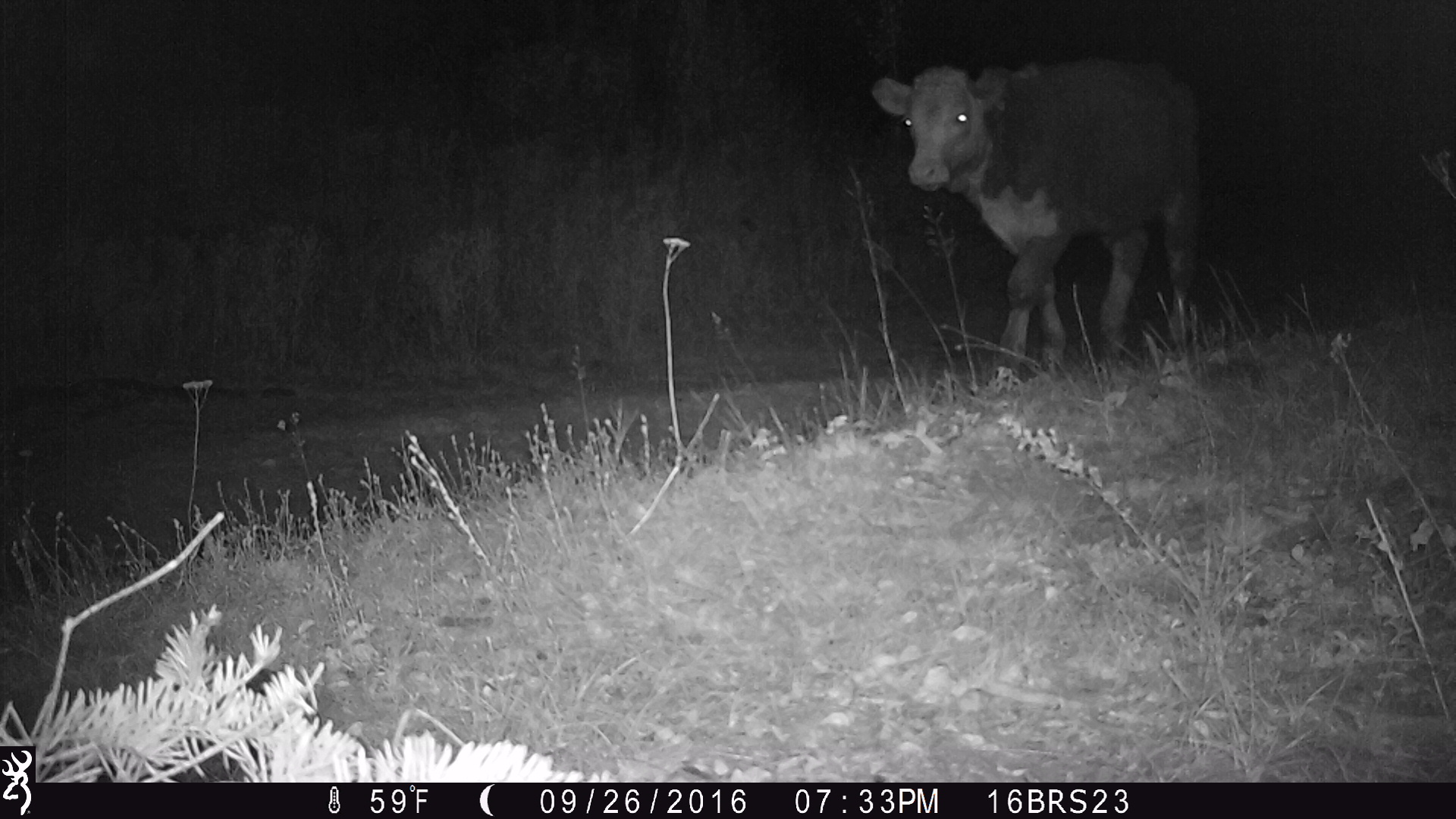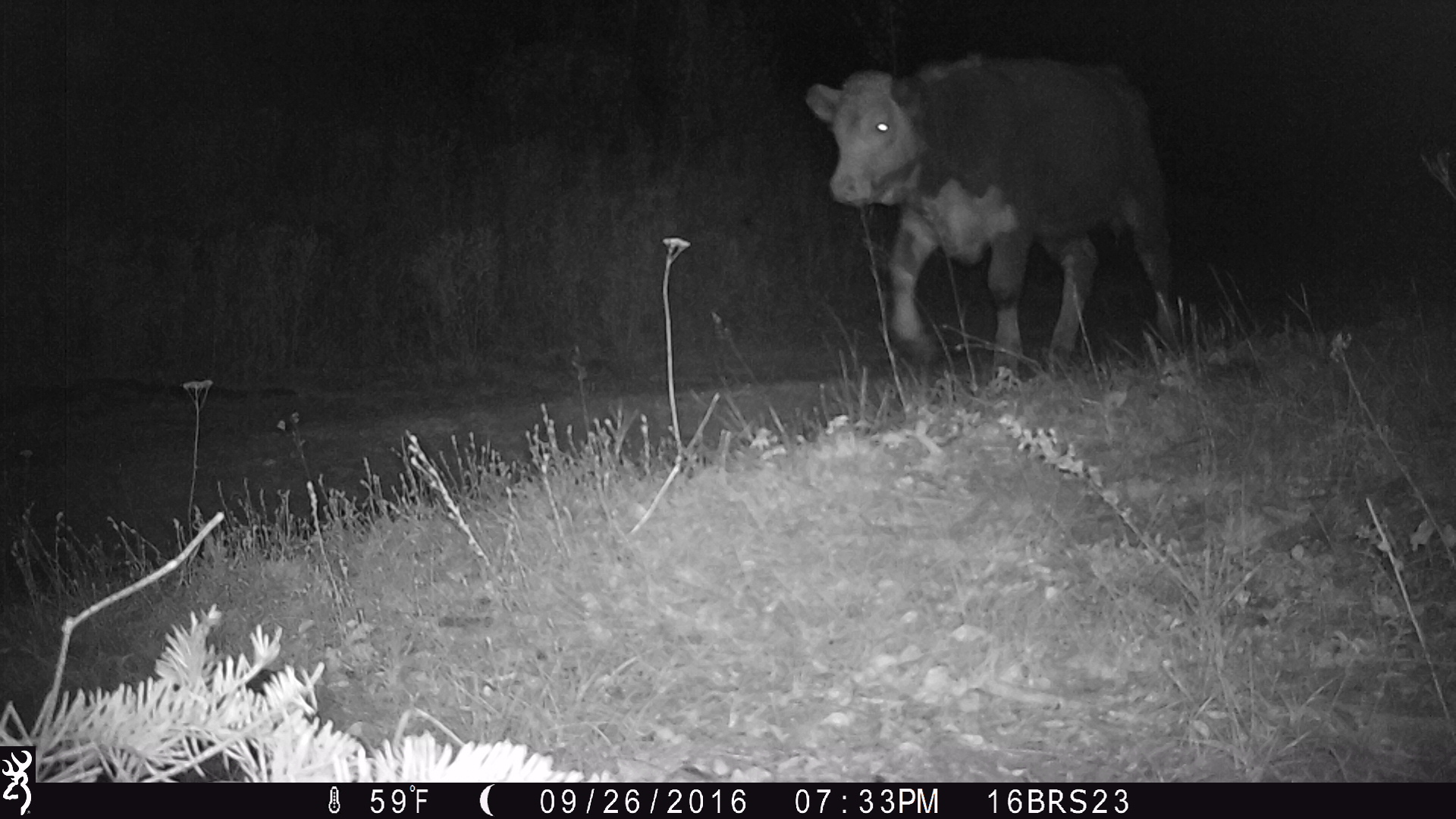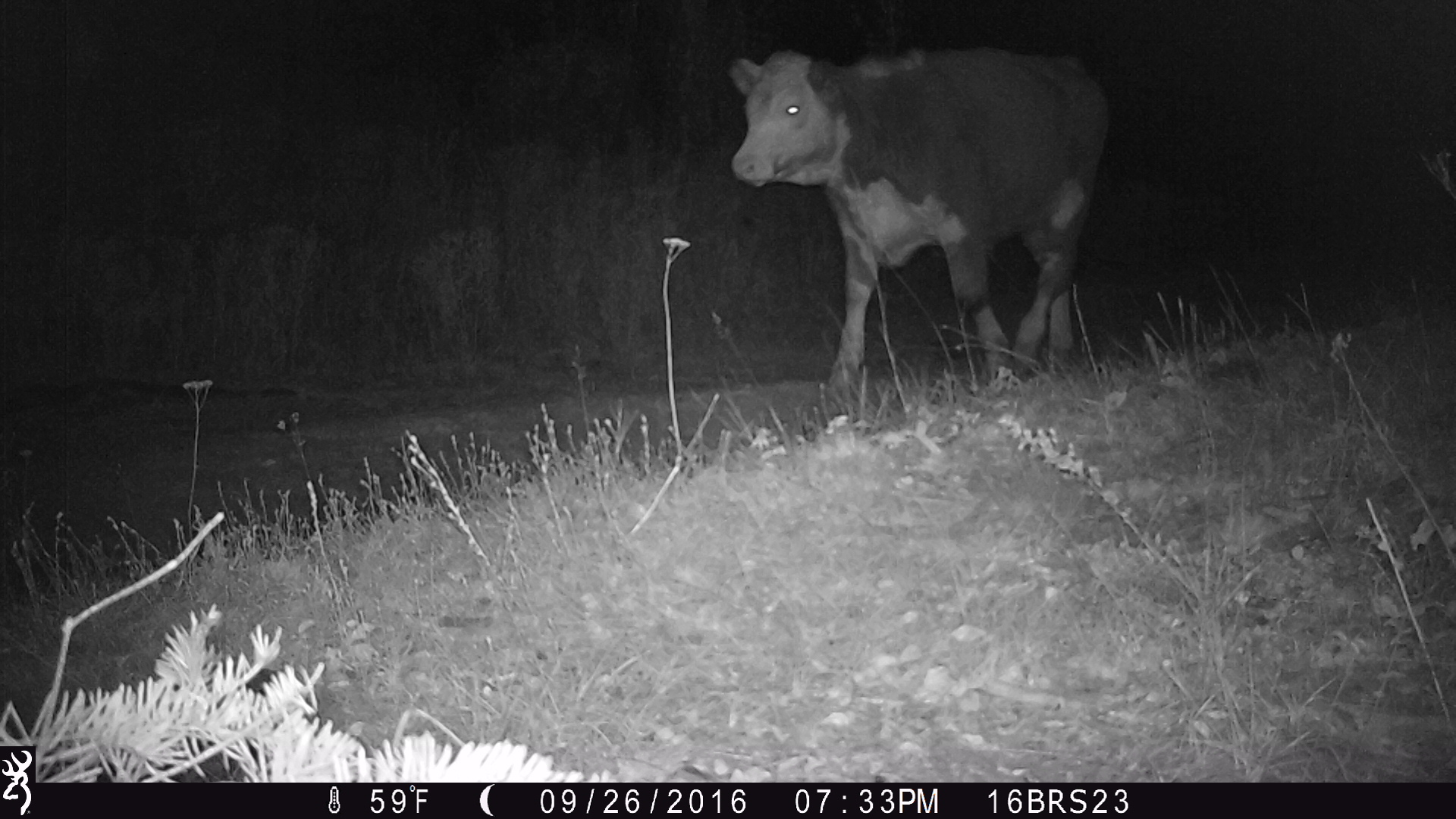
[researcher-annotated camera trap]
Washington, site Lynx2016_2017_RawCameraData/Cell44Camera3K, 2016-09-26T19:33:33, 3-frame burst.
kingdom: Animalia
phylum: Chordata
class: Mammalia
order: Artiodactyla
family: Bovidae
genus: Bos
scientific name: Bos taurus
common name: domestic cattle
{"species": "domestic cattle (Bos taurus)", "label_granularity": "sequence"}